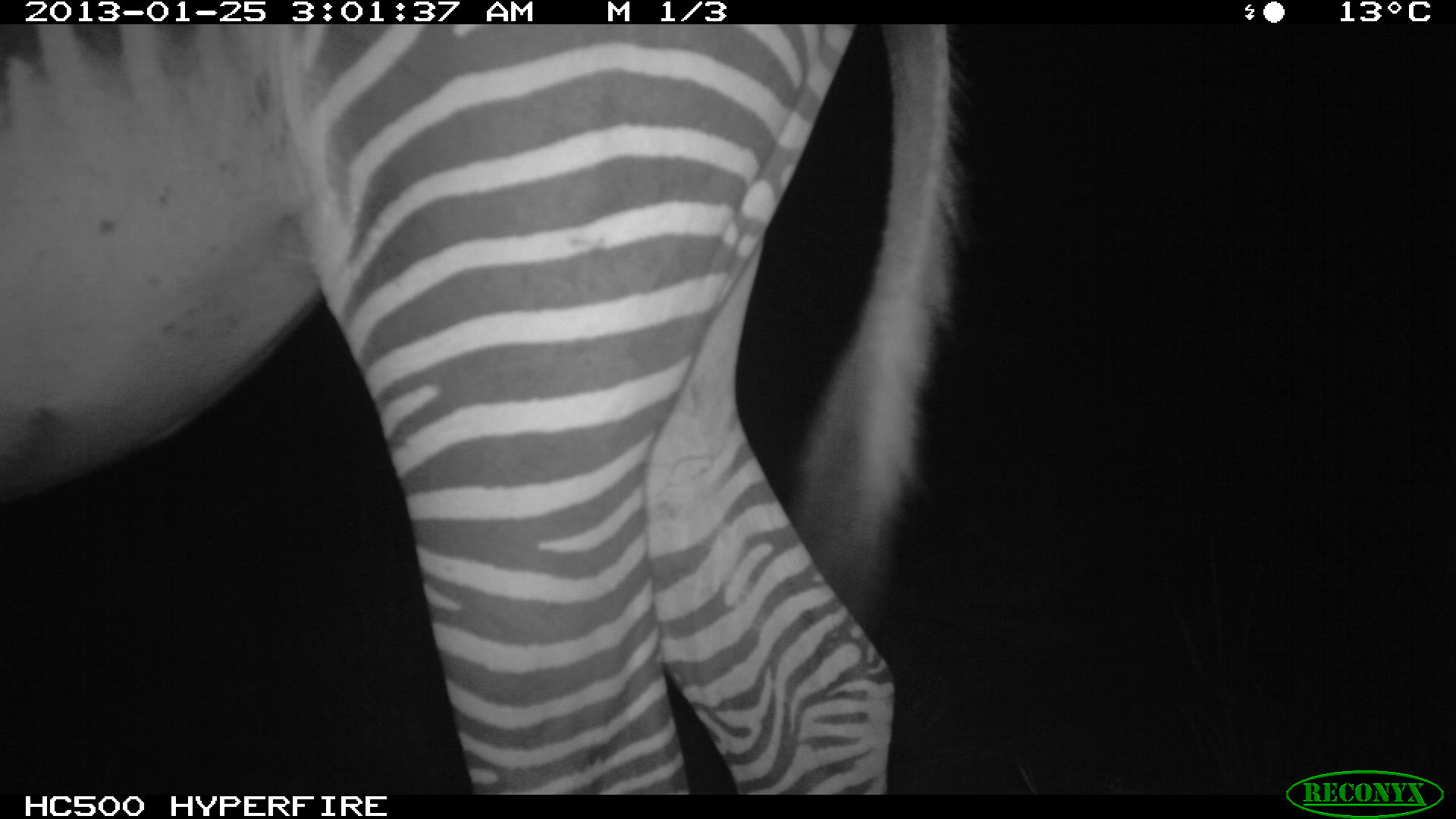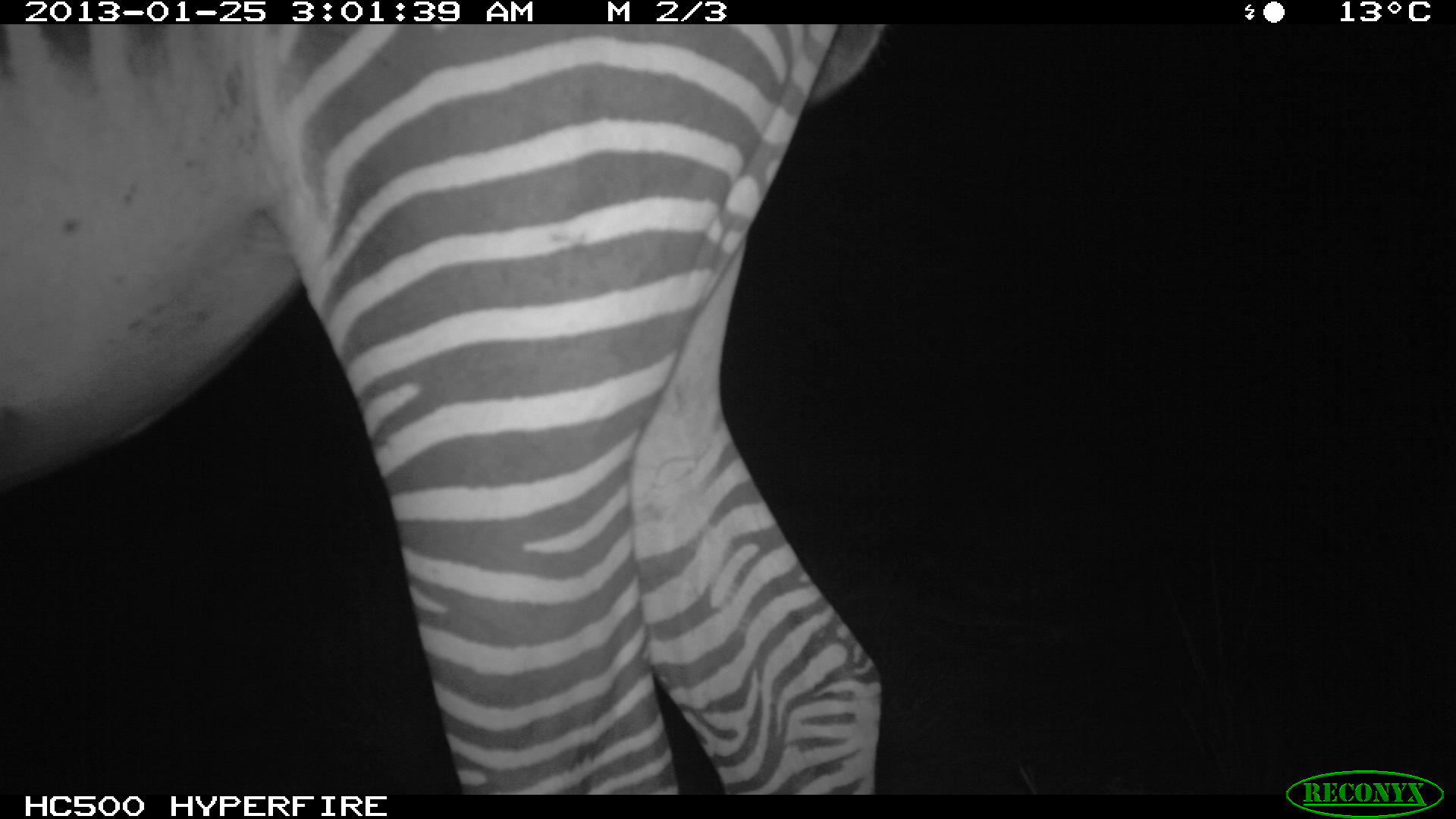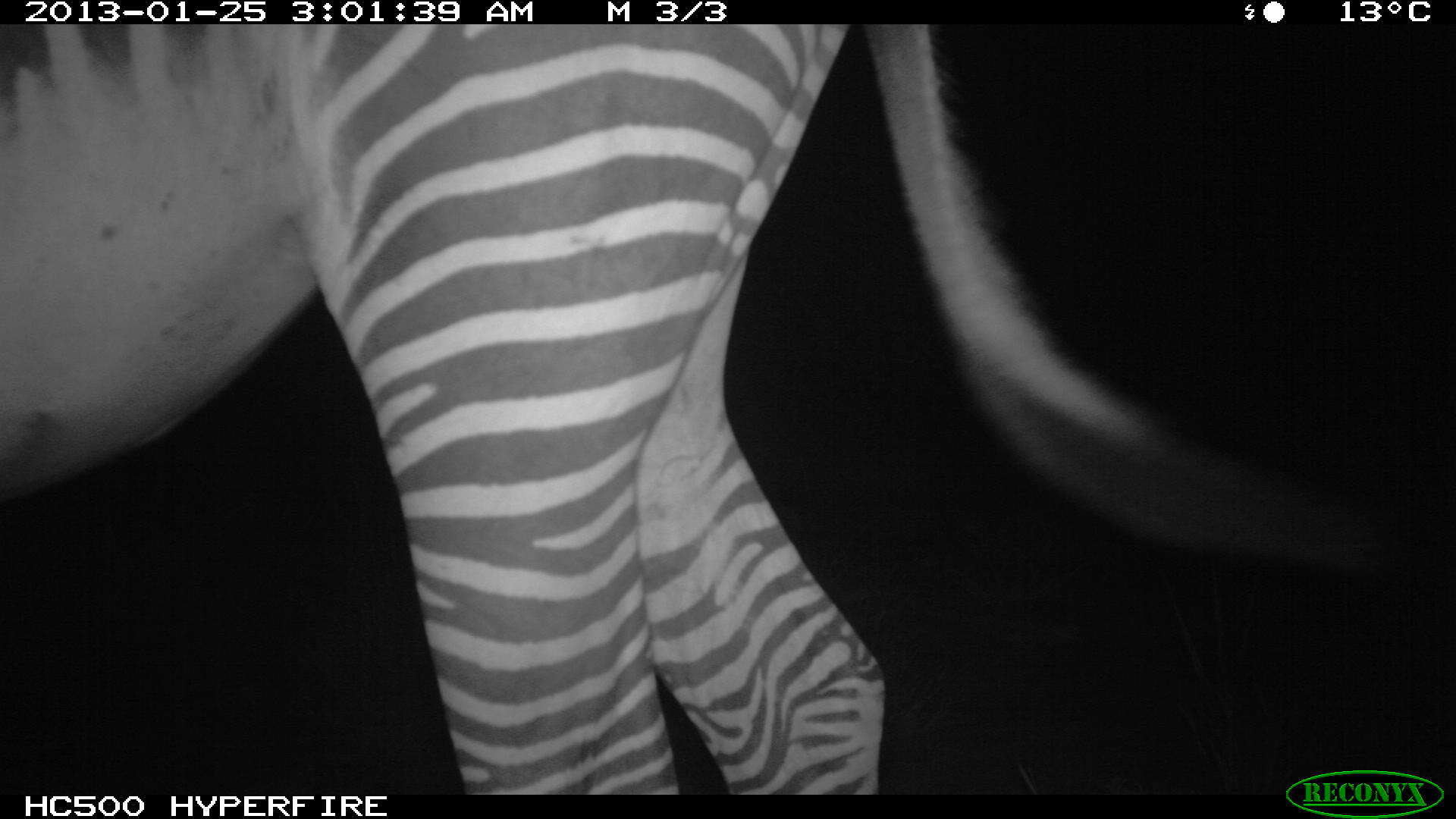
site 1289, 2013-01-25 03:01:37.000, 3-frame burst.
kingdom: Animalia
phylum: Chordata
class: Mammalia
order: Perissodactyla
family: Equidae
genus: Equus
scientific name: Equus grevyi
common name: grévy's zebra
Equus grevyi (grévy's zebra), count 1.